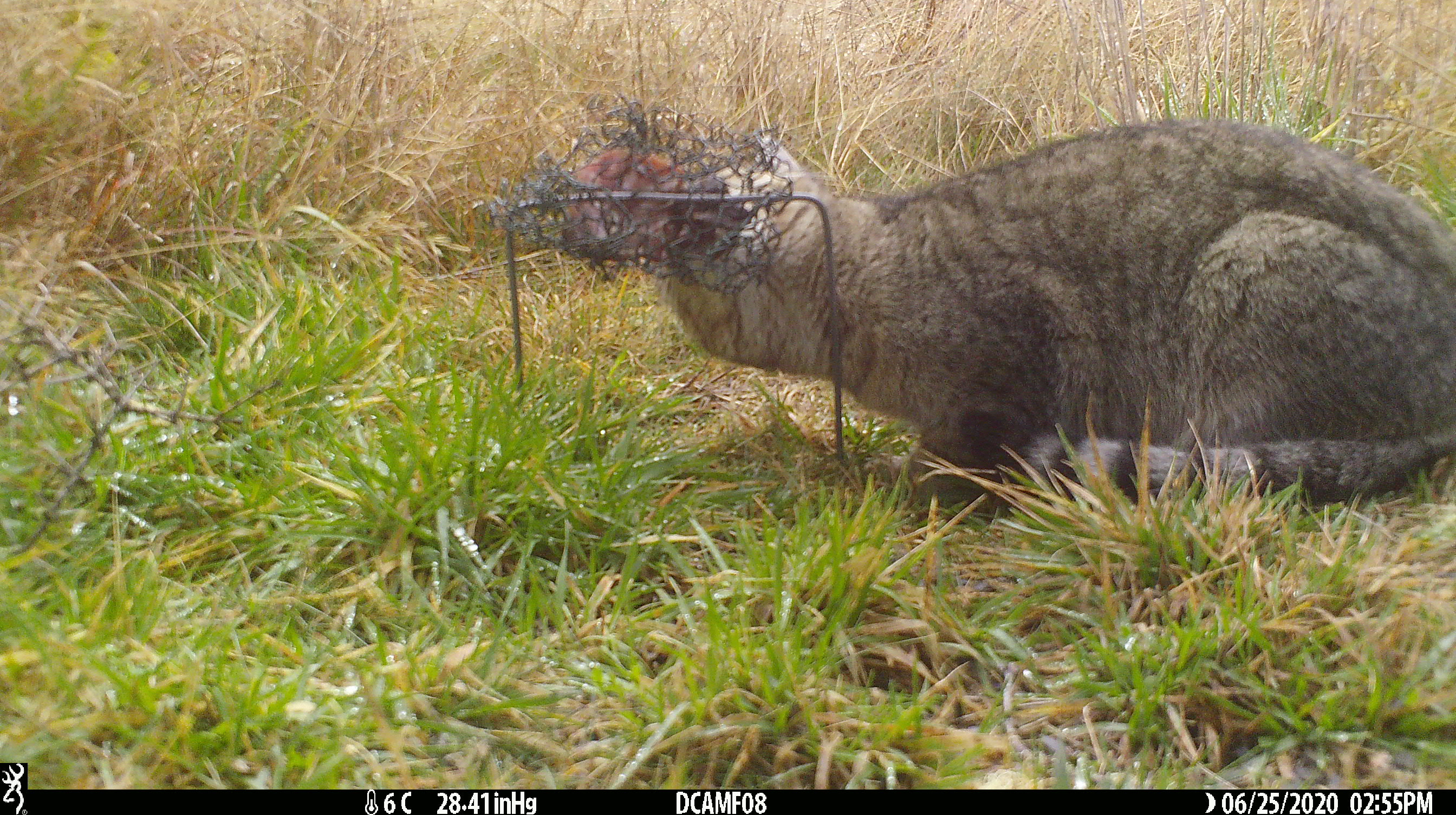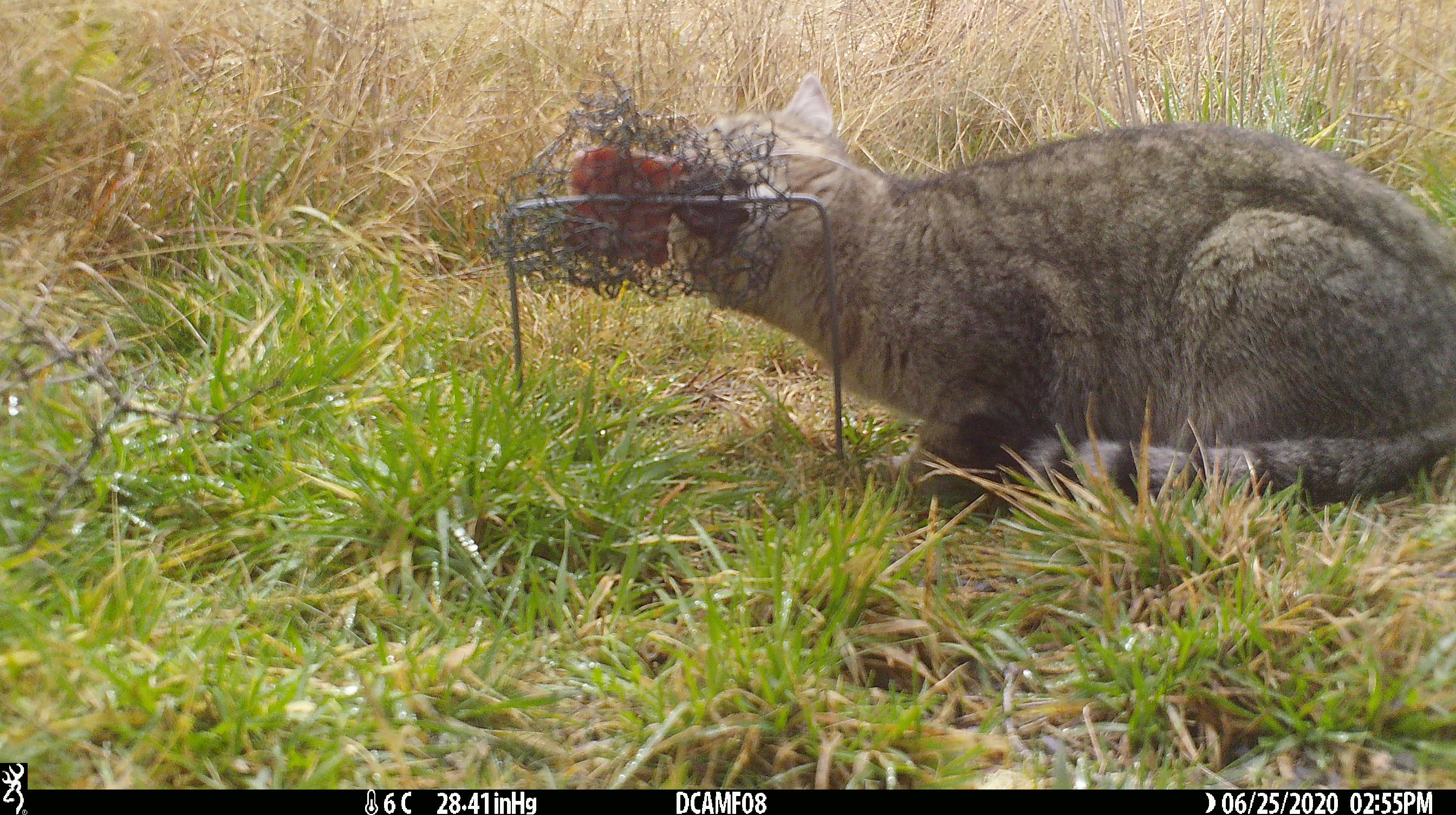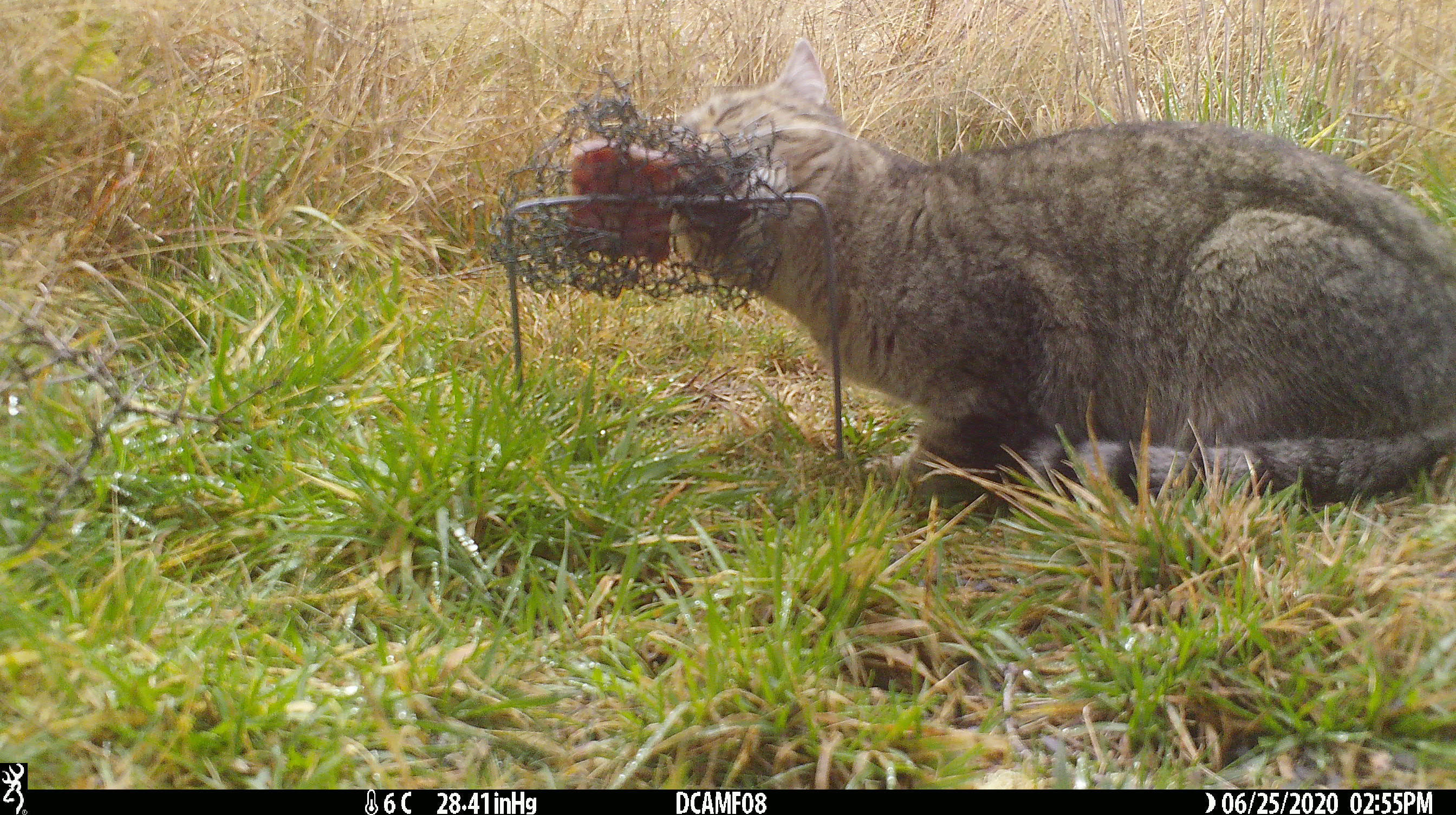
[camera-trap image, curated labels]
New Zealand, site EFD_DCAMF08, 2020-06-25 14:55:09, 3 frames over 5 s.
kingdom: Animalia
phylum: Chordata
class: Mammalia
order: Carnivora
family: Felidae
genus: Felis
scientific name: Felis catus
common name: domestic cat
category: cat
Cat (domestic cat) (Felis catus).